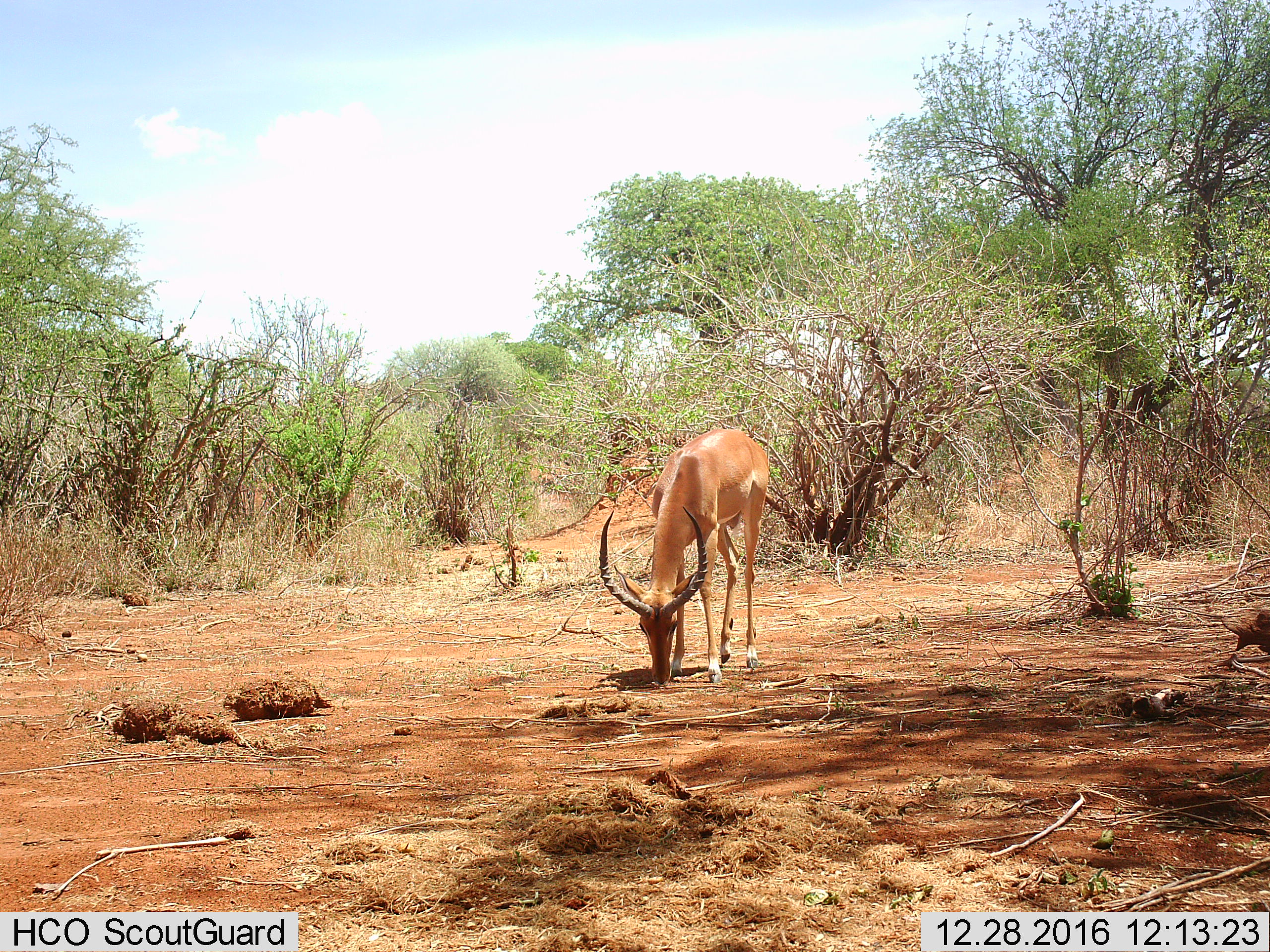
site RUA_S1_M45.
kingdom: Animalia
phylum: Chordata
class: Mammalia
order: Artiodactyla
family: Bovidae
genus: Aepyceros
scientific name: Aepyceros melampus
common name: impala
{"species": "impala (Aepyceros melampus)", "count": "1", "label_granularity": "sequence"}